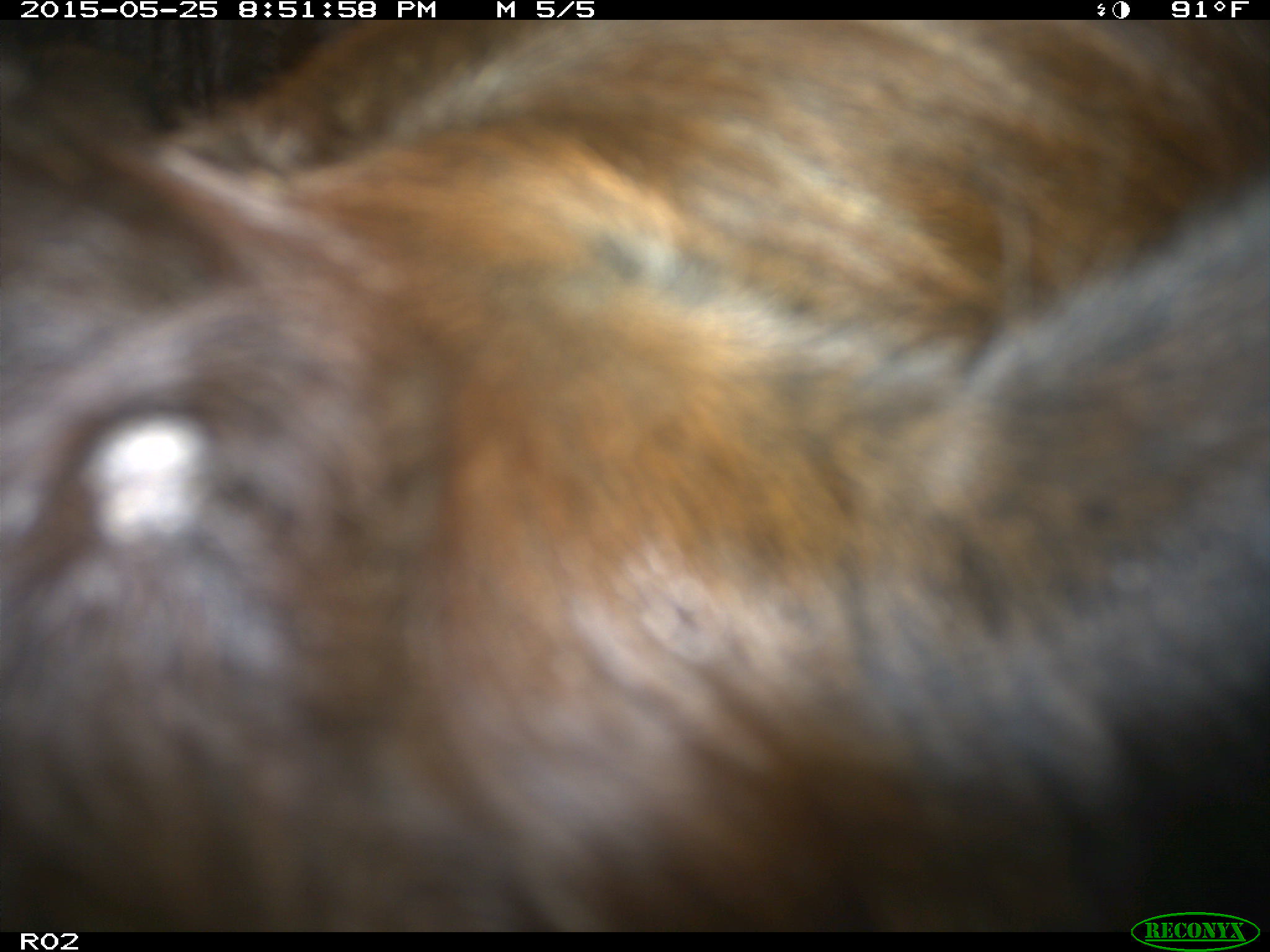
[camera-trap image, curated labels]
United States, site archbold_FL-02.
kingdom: Animalia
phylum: Chordata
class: Mammalia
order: Artiodactyla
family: Bovidae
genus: Bos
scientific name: Bos taurus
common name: domestic cow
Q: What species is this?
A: Bos taurus (domestic cow).